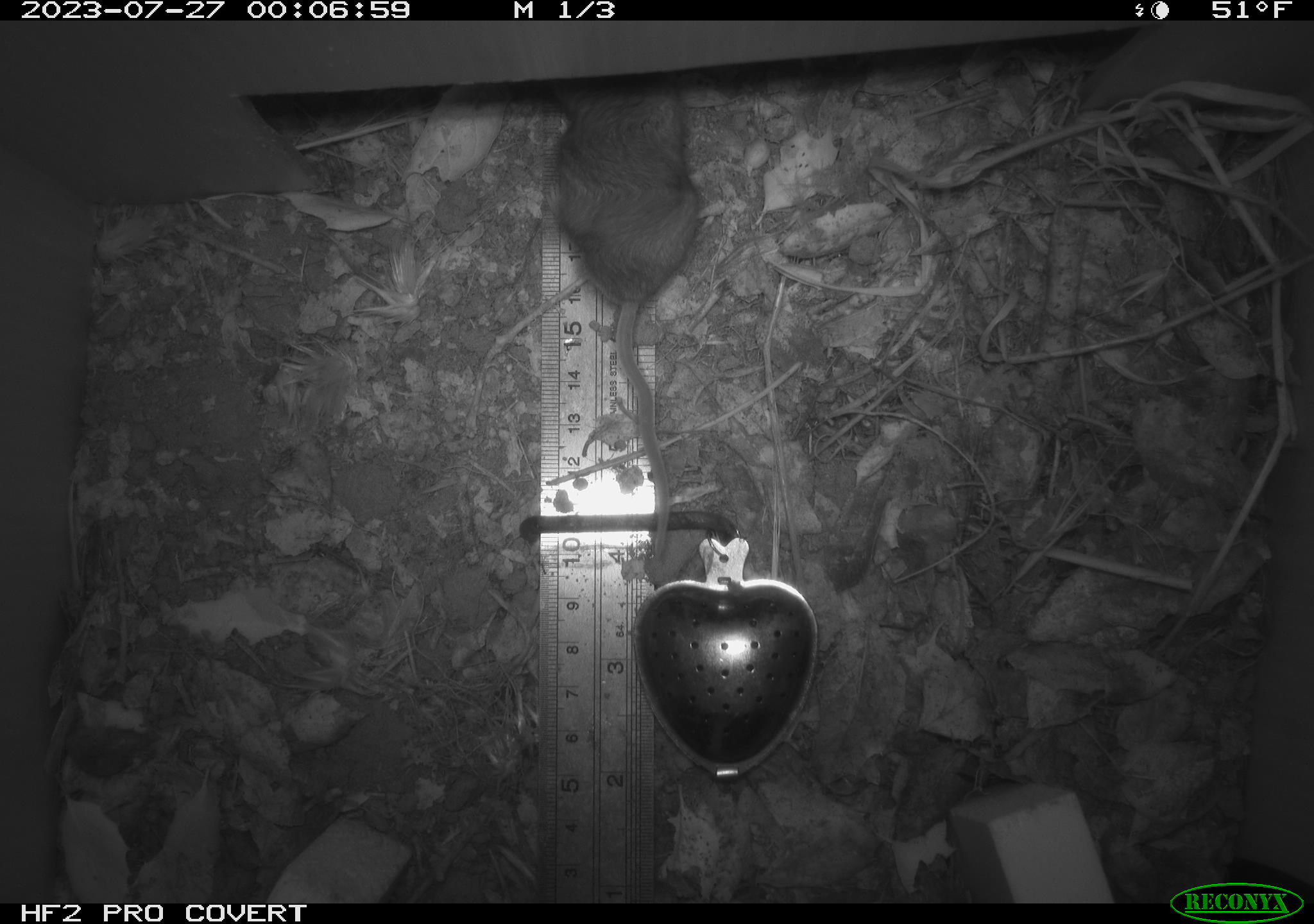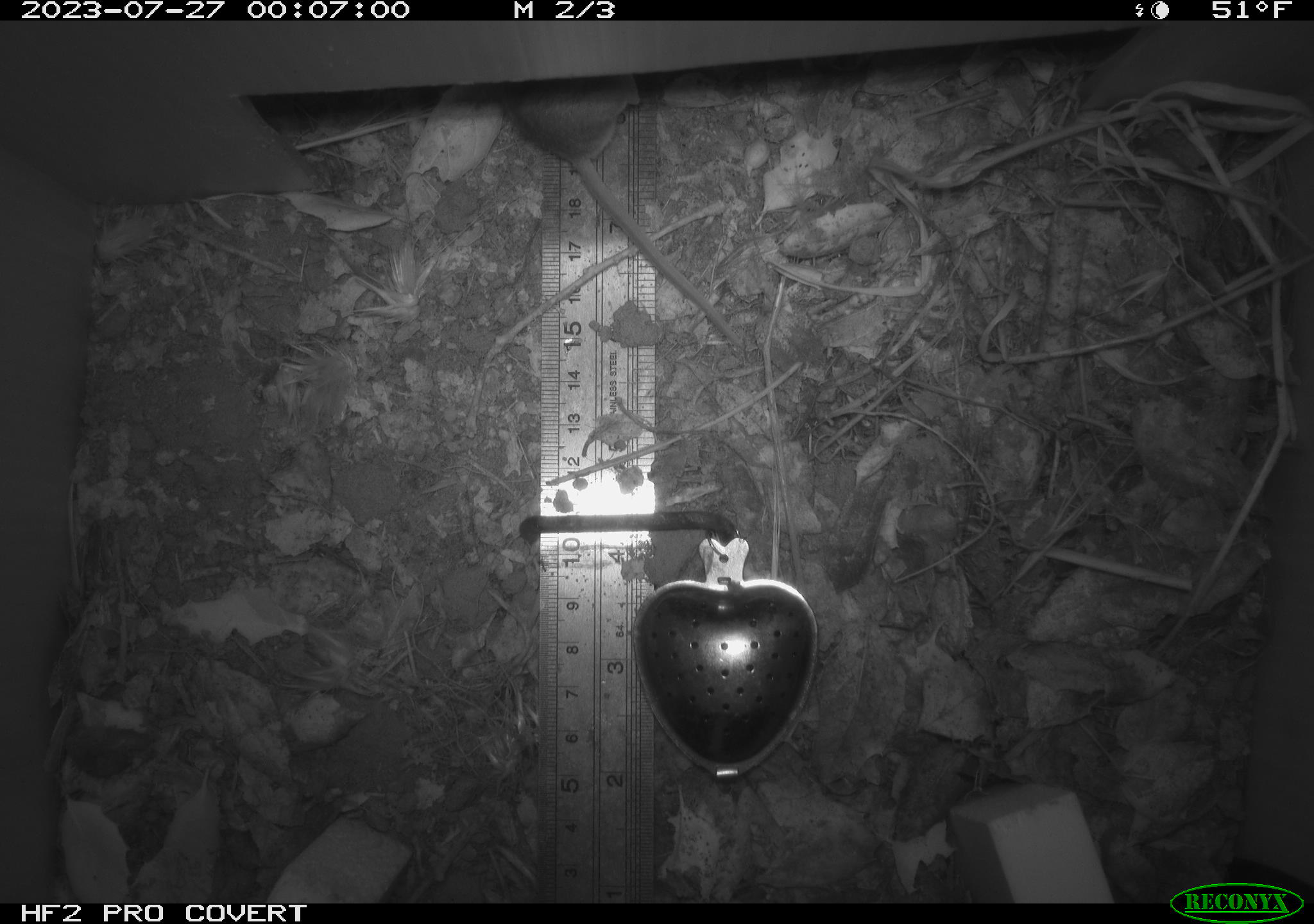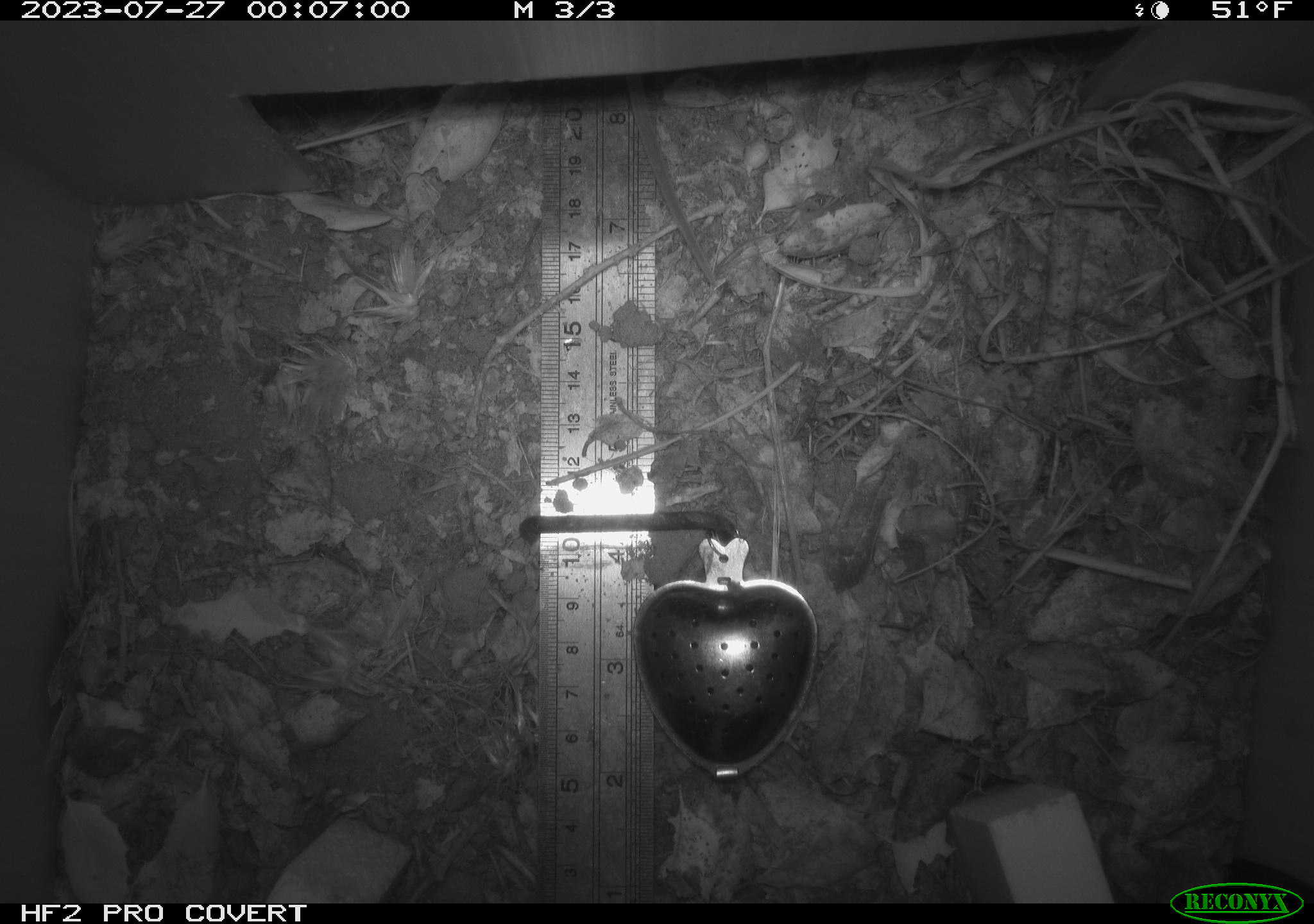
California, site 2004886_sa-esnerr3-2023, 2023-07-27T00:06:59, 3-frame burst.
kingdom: Animalia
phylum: Chordata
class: Mammalia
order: Rodentia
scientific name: Rodentia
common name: mouse species